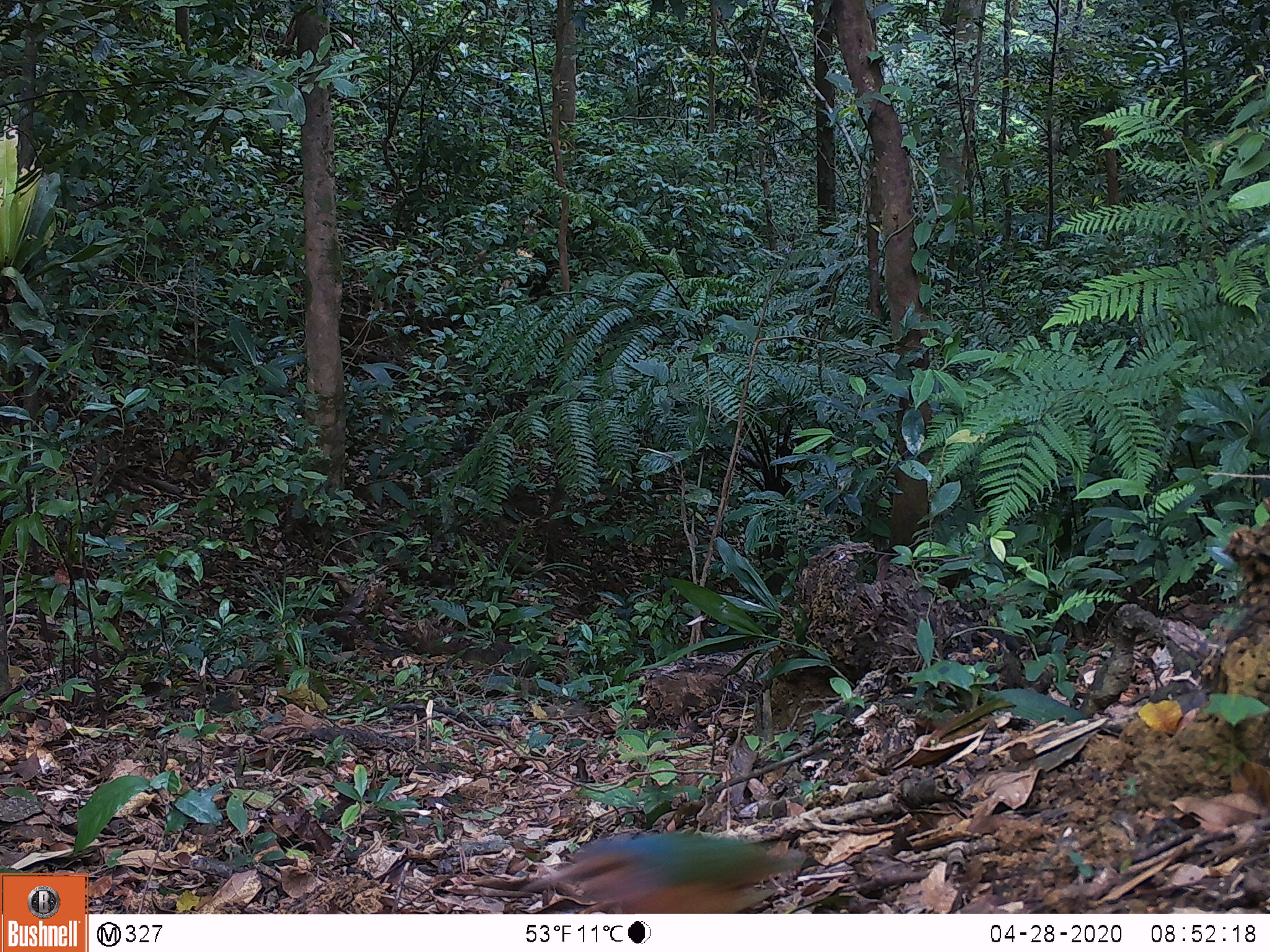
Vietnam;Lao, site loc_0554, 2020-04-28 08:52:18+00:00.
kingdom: Animalia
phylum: Chordata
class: Aves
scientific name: Aves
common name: bird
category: unidentified bird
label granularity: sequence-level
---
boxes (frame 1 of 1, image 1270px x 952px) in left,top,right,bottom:
unidentified bird: 524,832,807,912